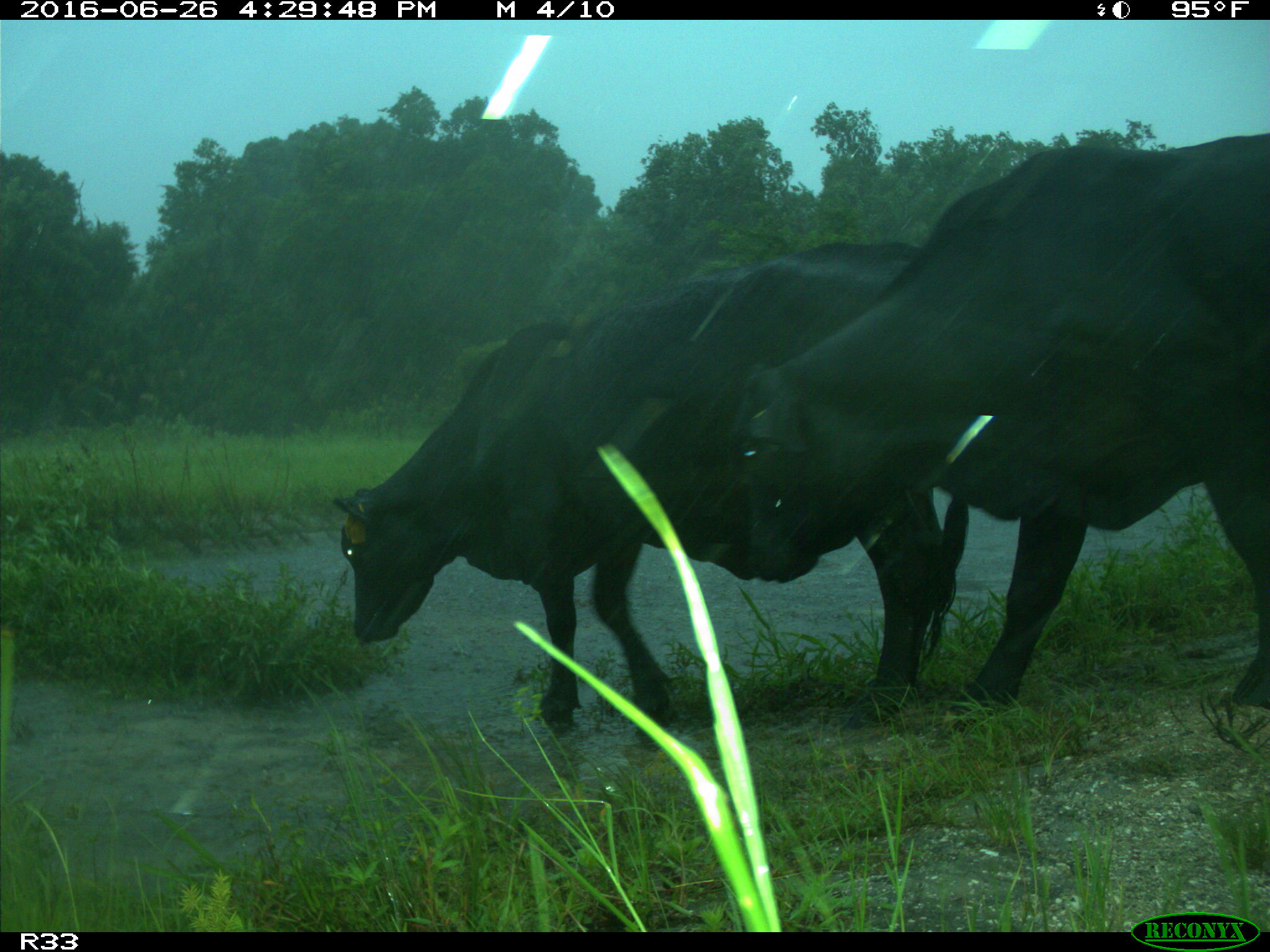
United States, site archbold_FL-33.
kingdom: Animalia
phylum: Chordata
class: Mammalia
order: Artiodactyla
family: Bovidae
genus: Bos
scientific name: Bos taurus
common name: domestic cow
Bos taurus (domestic cow).